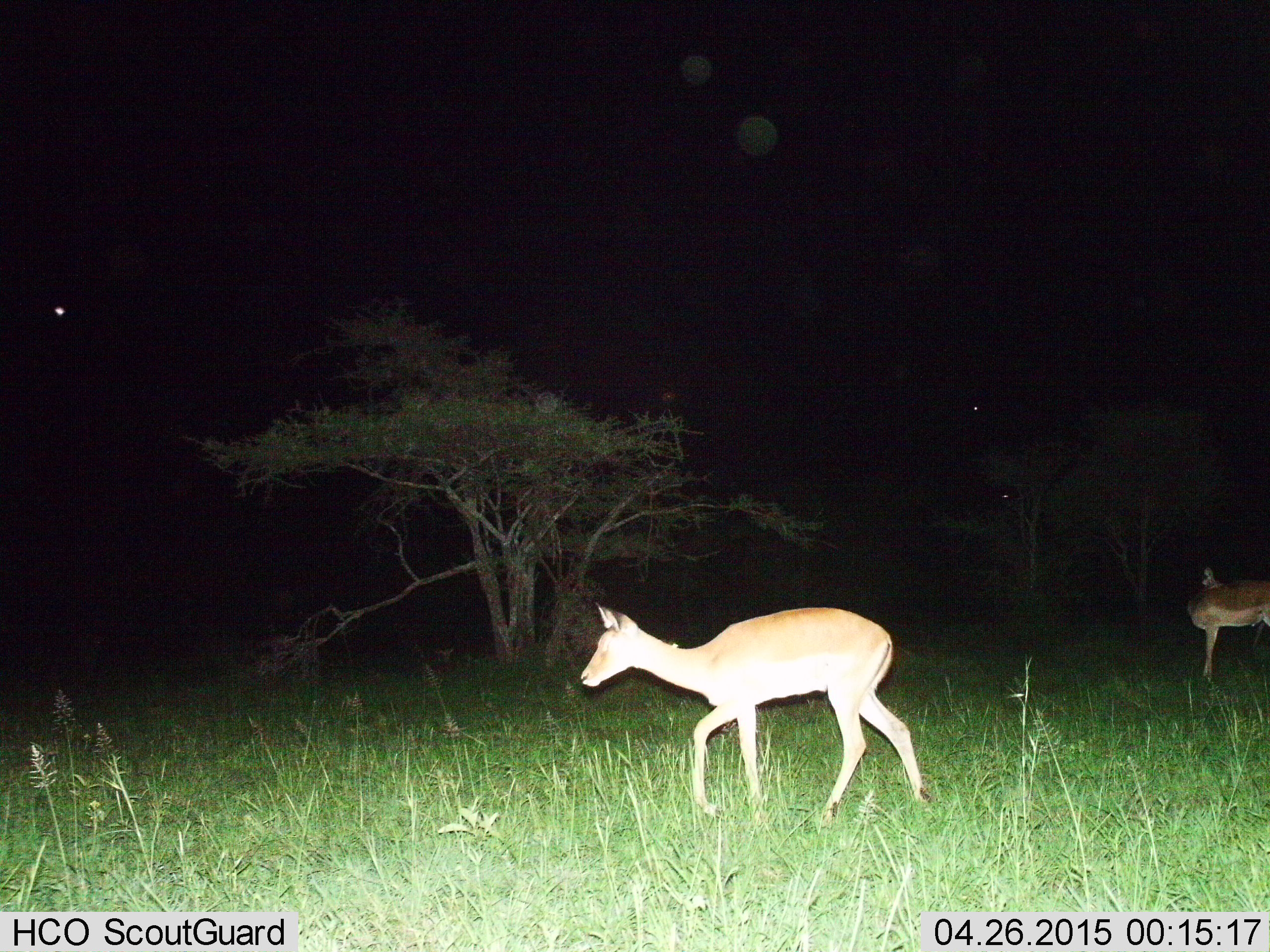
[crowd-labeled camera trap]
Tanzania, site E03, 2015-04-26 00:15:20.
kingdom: Animalia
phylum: Chordata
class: Mammalia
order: Artiodactyla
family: Bovidae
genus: Aepyceros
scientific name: Aepyceros melampus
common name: impala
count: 2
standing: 80%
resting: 0%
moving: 80%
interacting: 0%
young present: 0%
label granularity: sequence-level